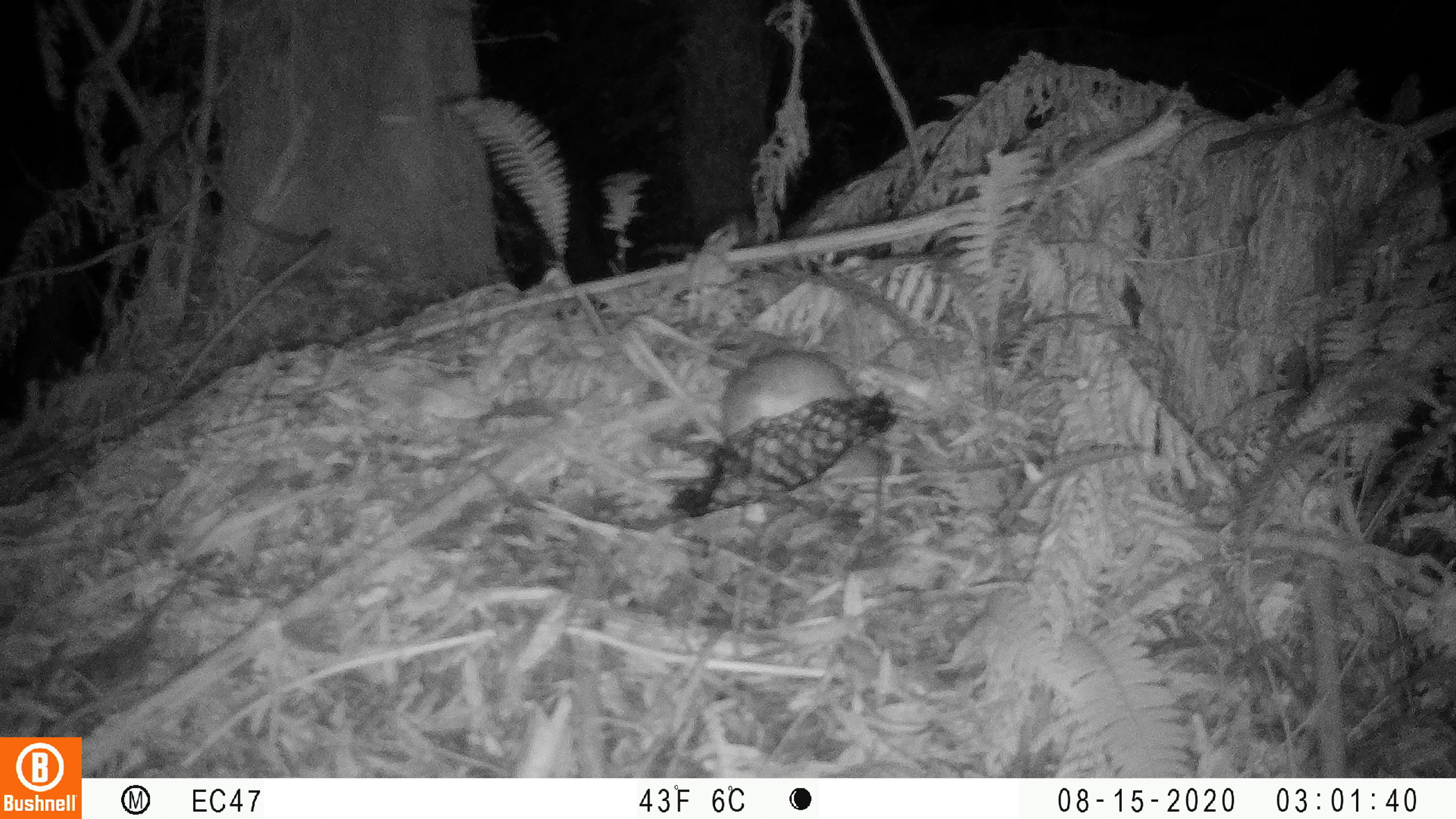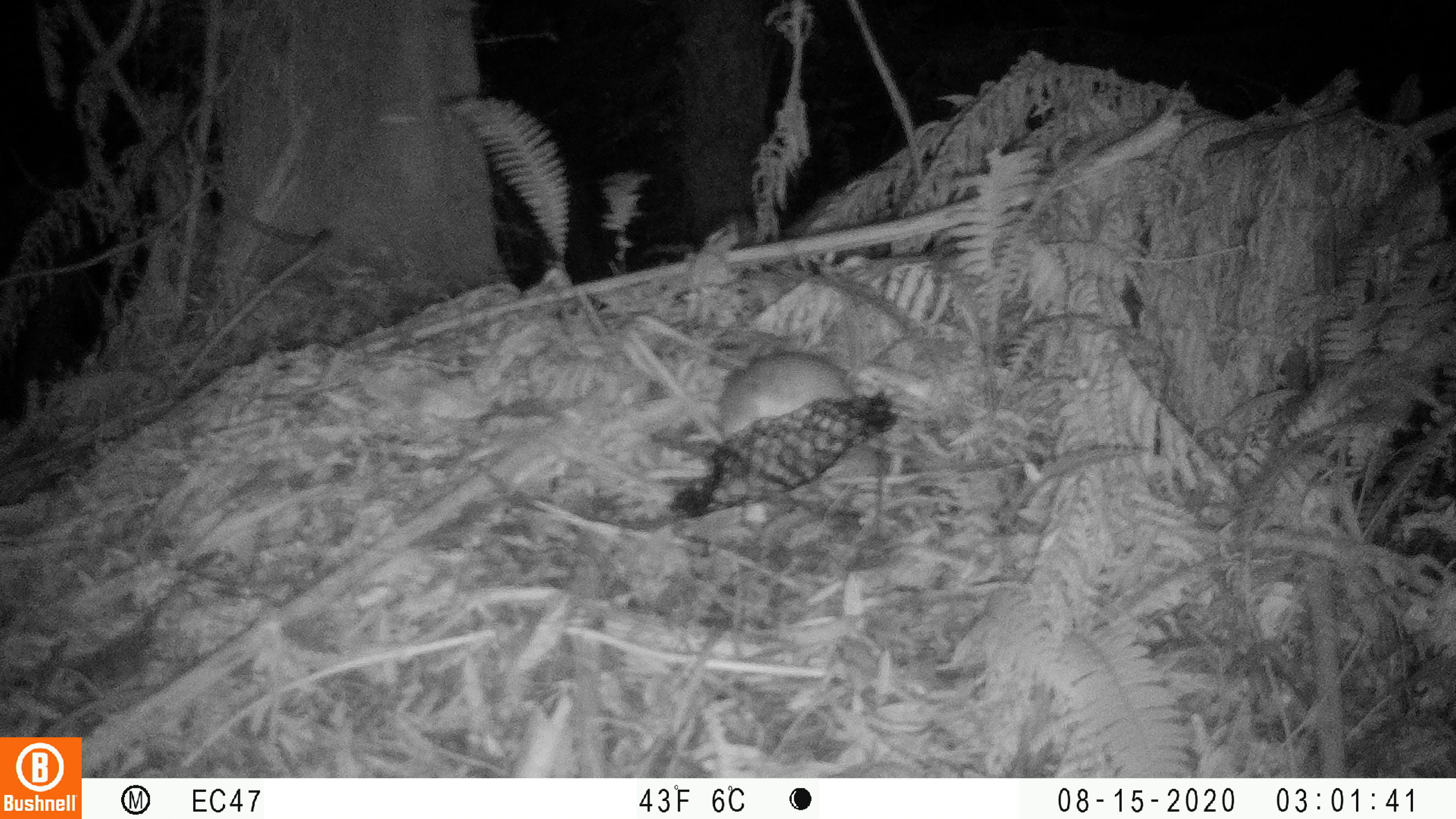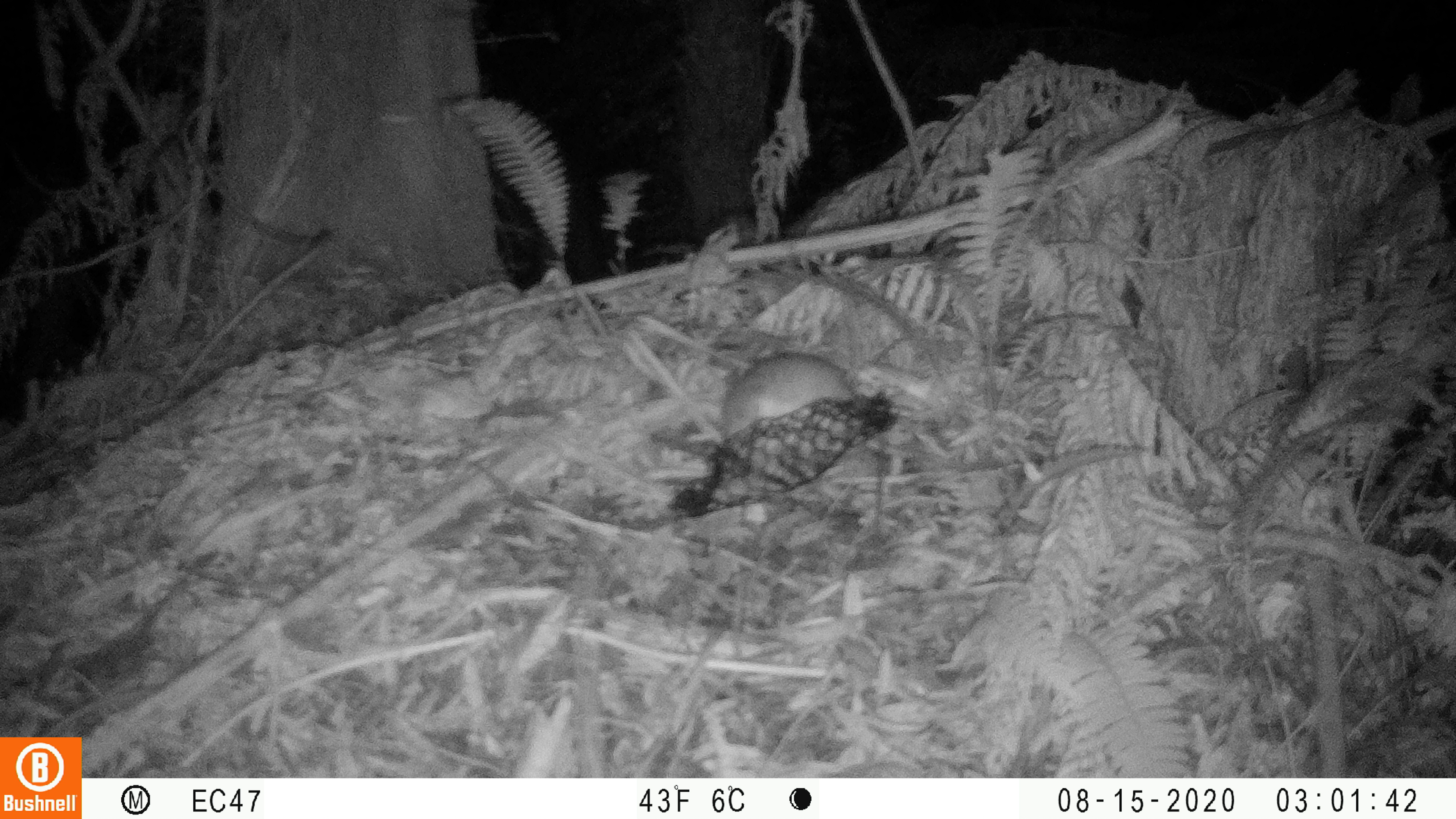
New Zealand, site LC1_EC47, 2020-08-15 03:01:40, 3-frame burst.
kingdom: Animalia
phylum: Chordata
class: Mammalia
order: Rodentia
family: Muridae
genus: Rattus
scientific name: Rattus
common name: rat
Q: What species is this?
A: Rat (Rattus).